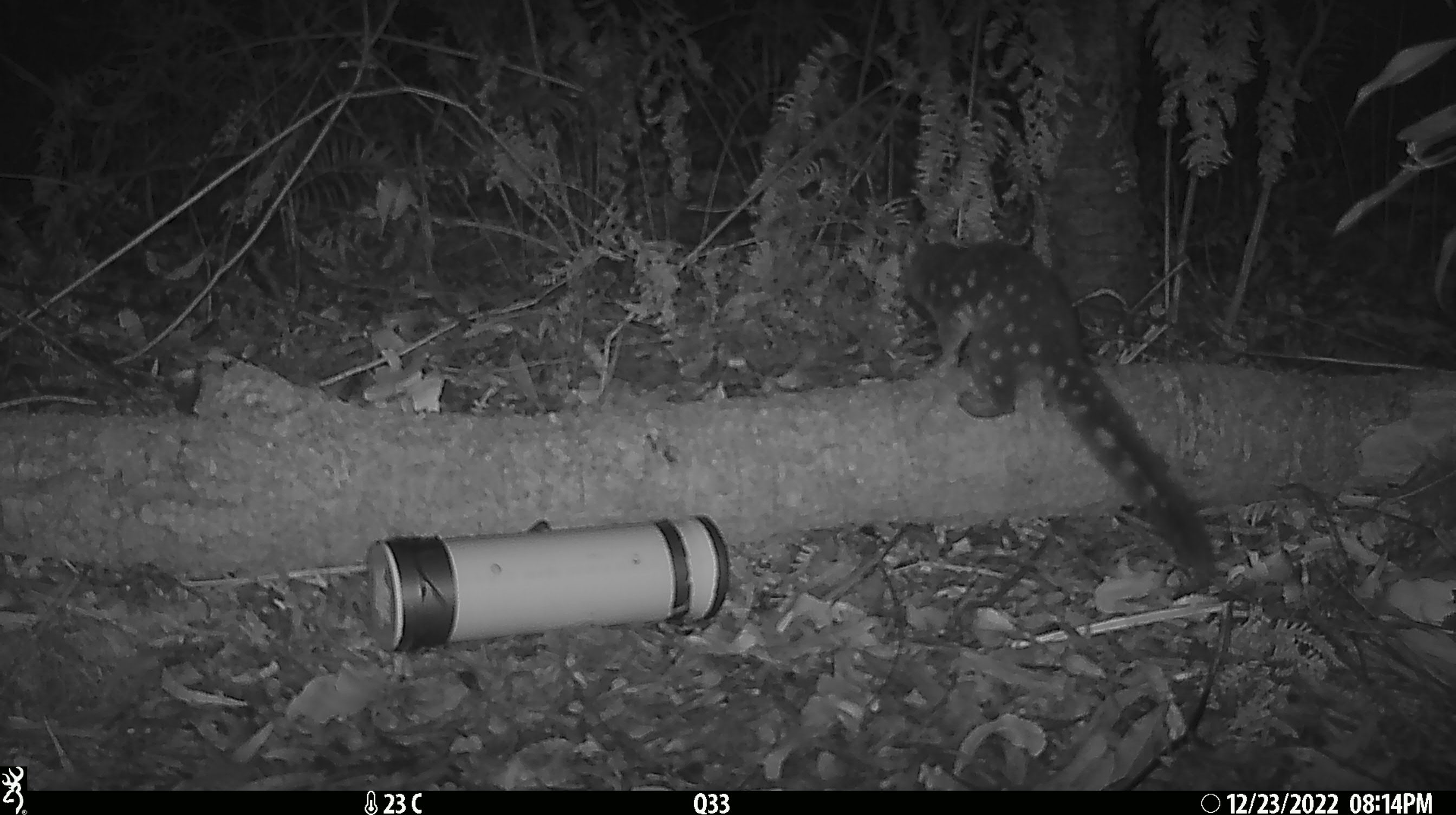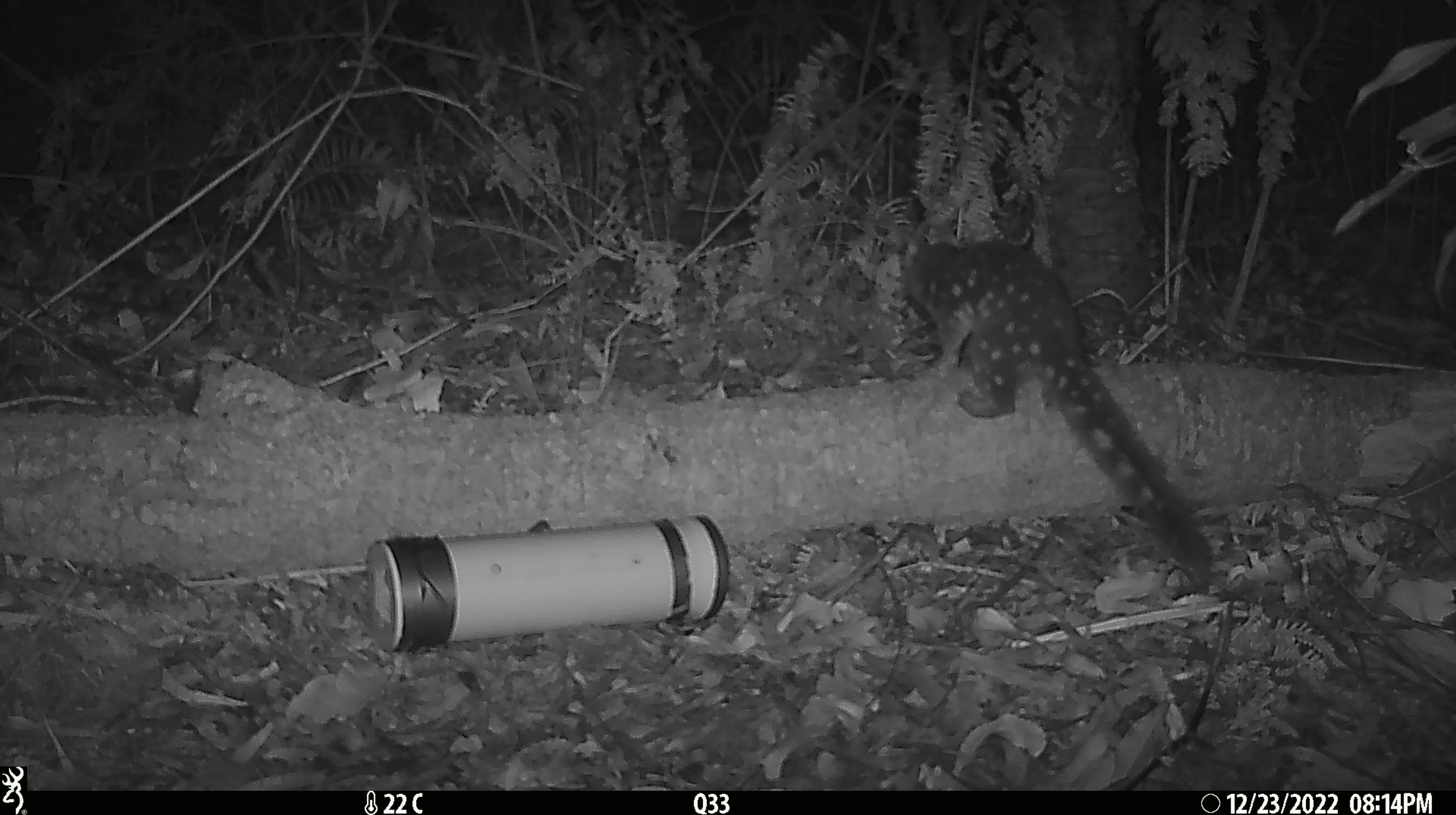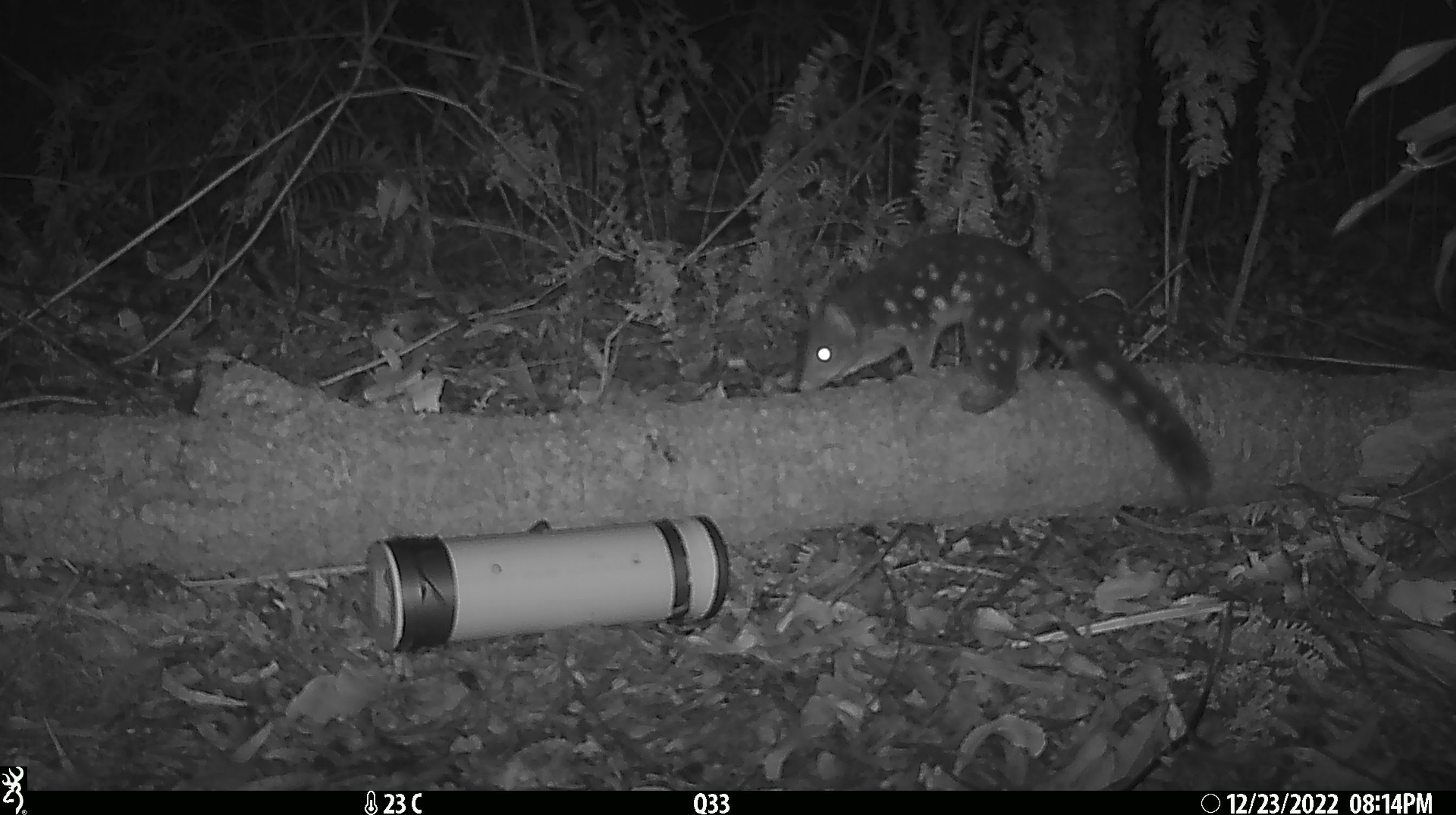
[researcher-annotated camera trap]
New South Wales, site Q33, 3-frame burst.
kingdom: Animalia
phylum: Chordata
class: Mammalia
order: Dasyuromorphia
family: Dasyuridae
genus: Dasyurus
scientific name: Dasyurus maculatus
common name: spotted-tailed quoll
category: quoll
Quoll (spotted-tailed quoll) (Dasyurus maculatus).